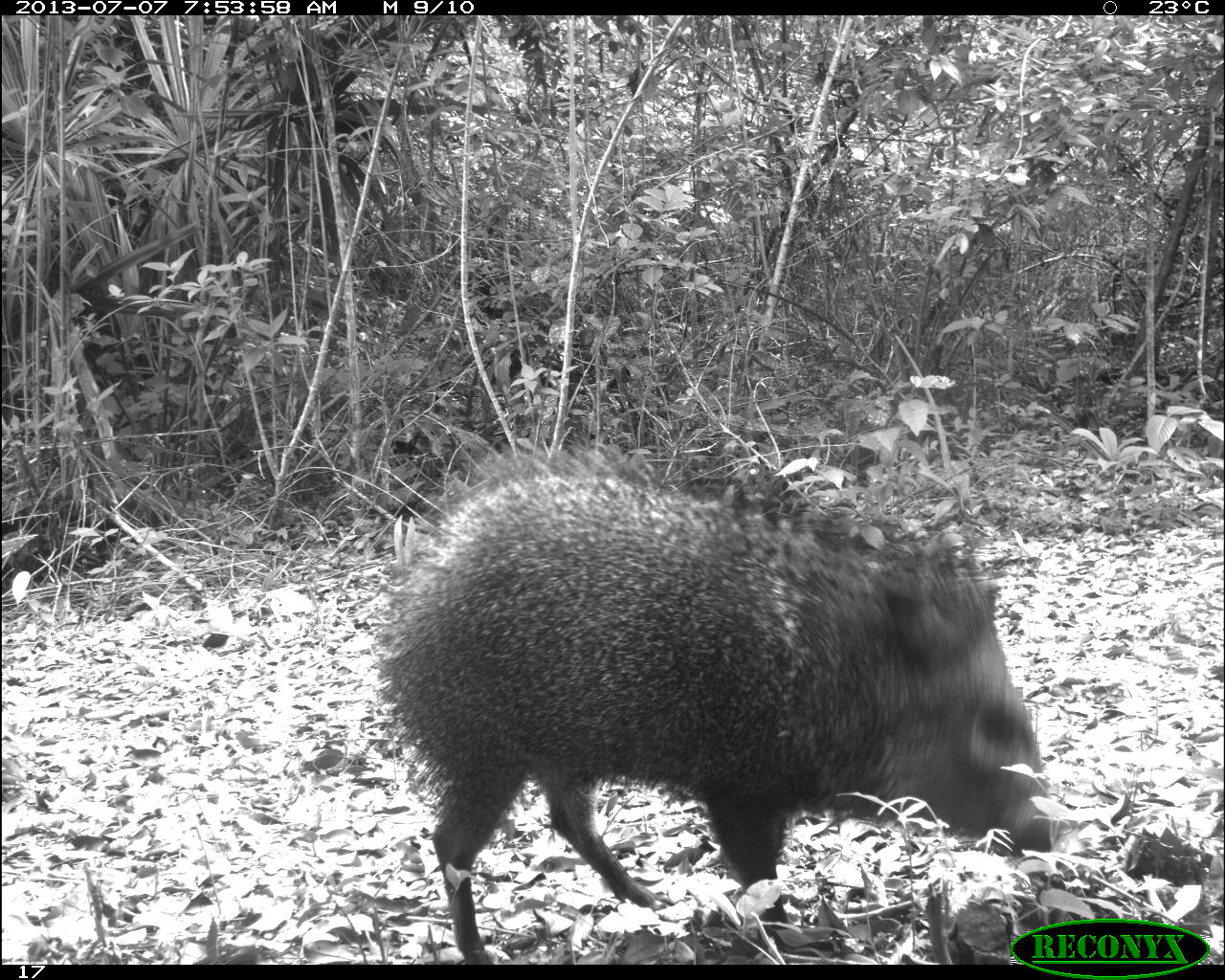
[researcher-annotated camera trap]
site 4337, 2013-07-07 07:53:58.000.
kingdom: Animalia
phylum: Chordata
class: Mammalia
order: Artiodactyla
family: Tayassuidae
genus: Pecari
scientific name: Pecari tajacu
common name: collared peccary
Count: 2.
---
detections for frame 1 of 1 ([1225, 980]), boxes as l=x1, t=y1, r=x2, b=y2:
pecari tajacu: l=371, t=438, r=1063, b=964